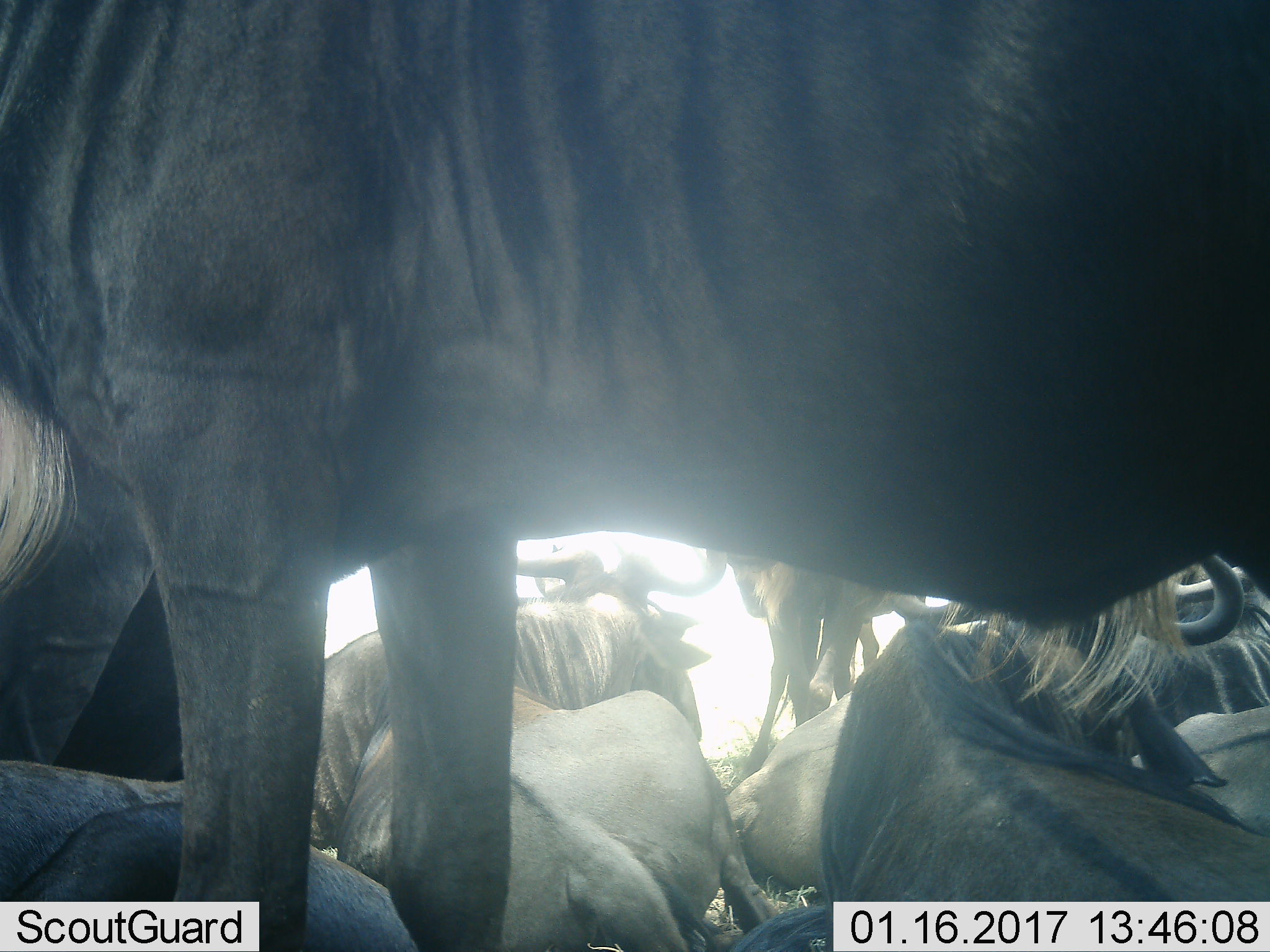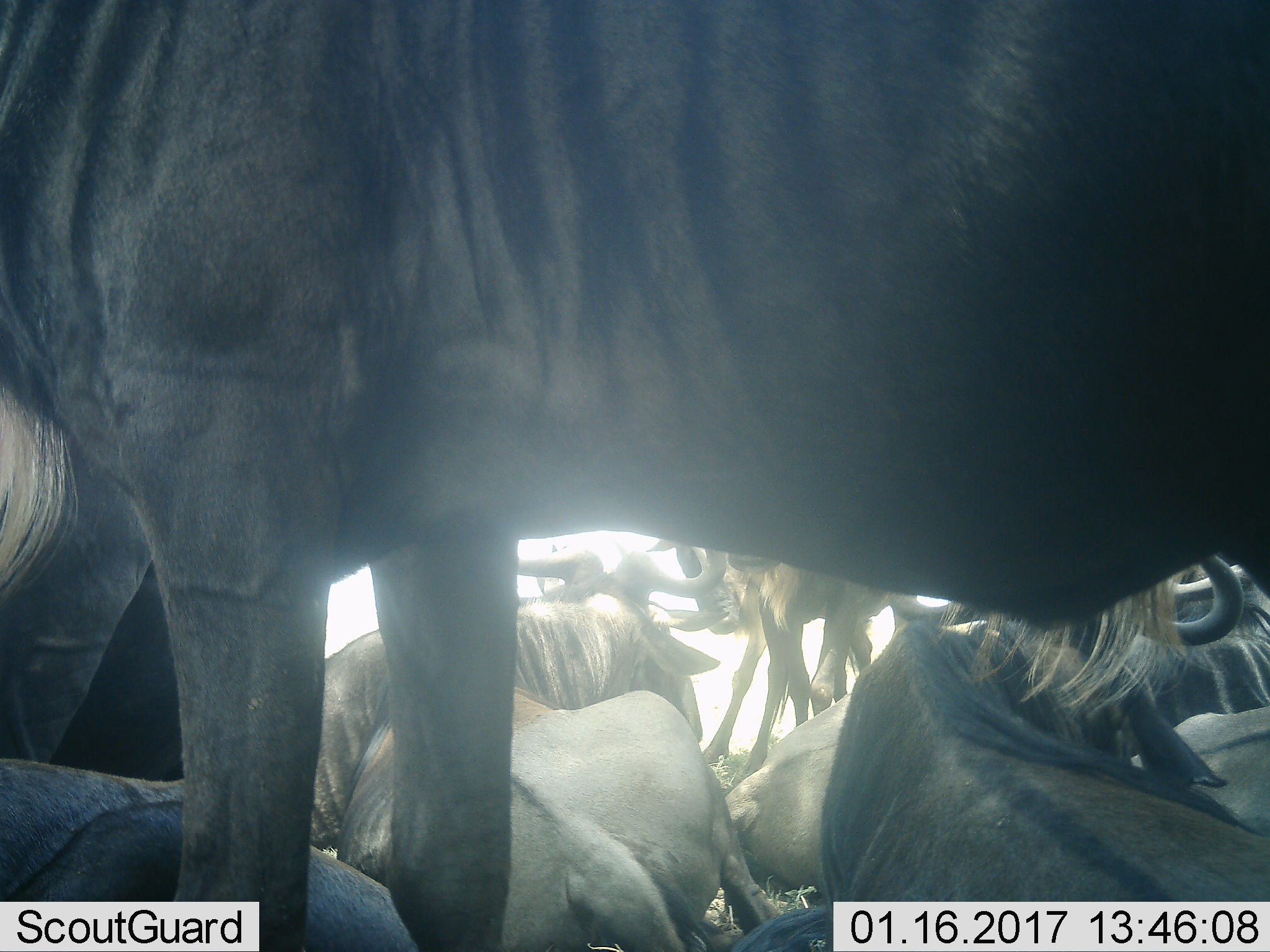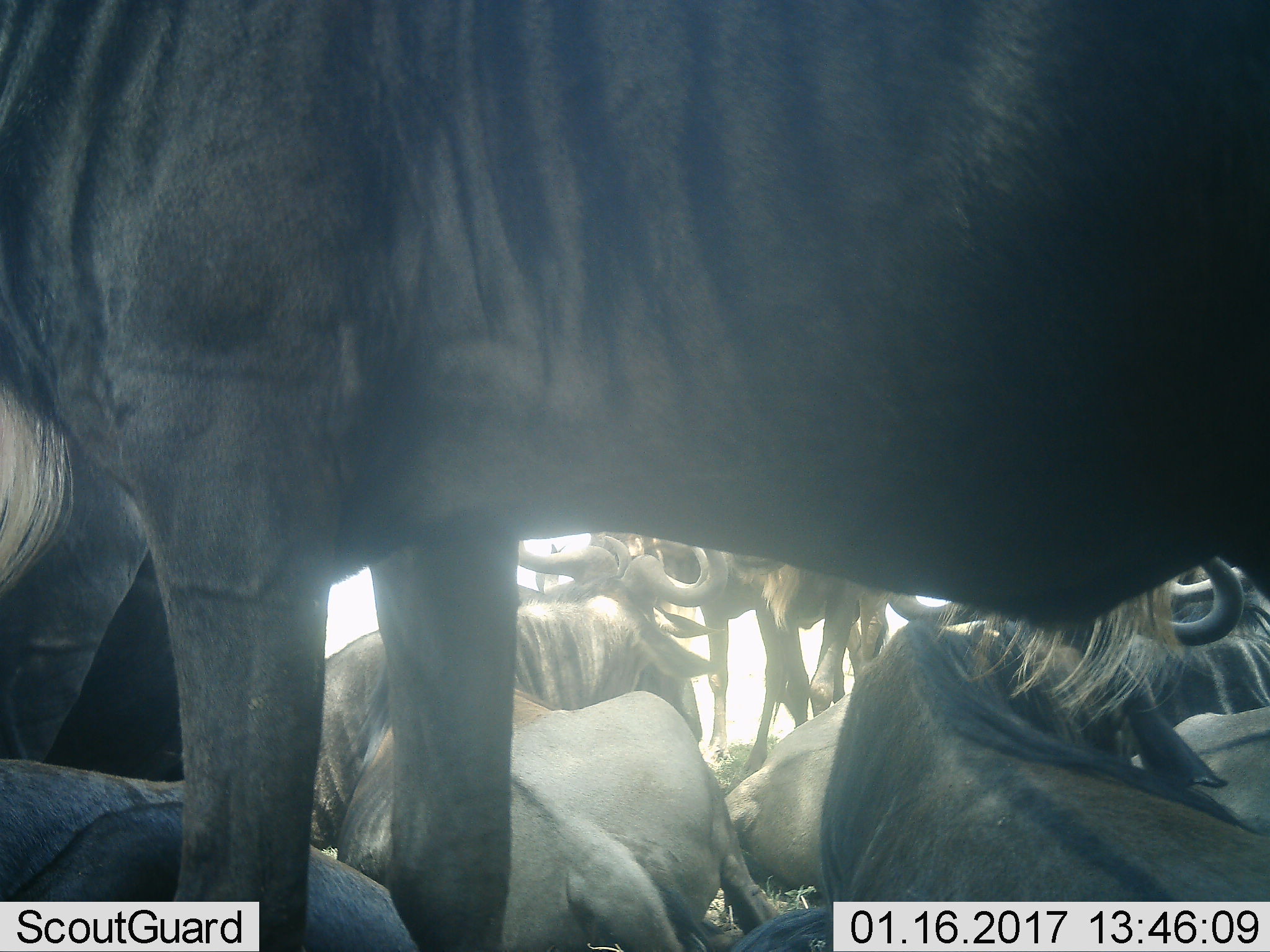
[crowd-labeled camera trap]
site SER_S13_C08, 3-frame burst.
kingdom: Animalia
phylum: Chordata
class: Mammalia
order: Artiodactyla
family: Bovidae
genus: Connochaetes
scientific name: Connochaetes taurinus taurinus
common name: blue wildebeest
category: wildebeestblue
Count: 11-50.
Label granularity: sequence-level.